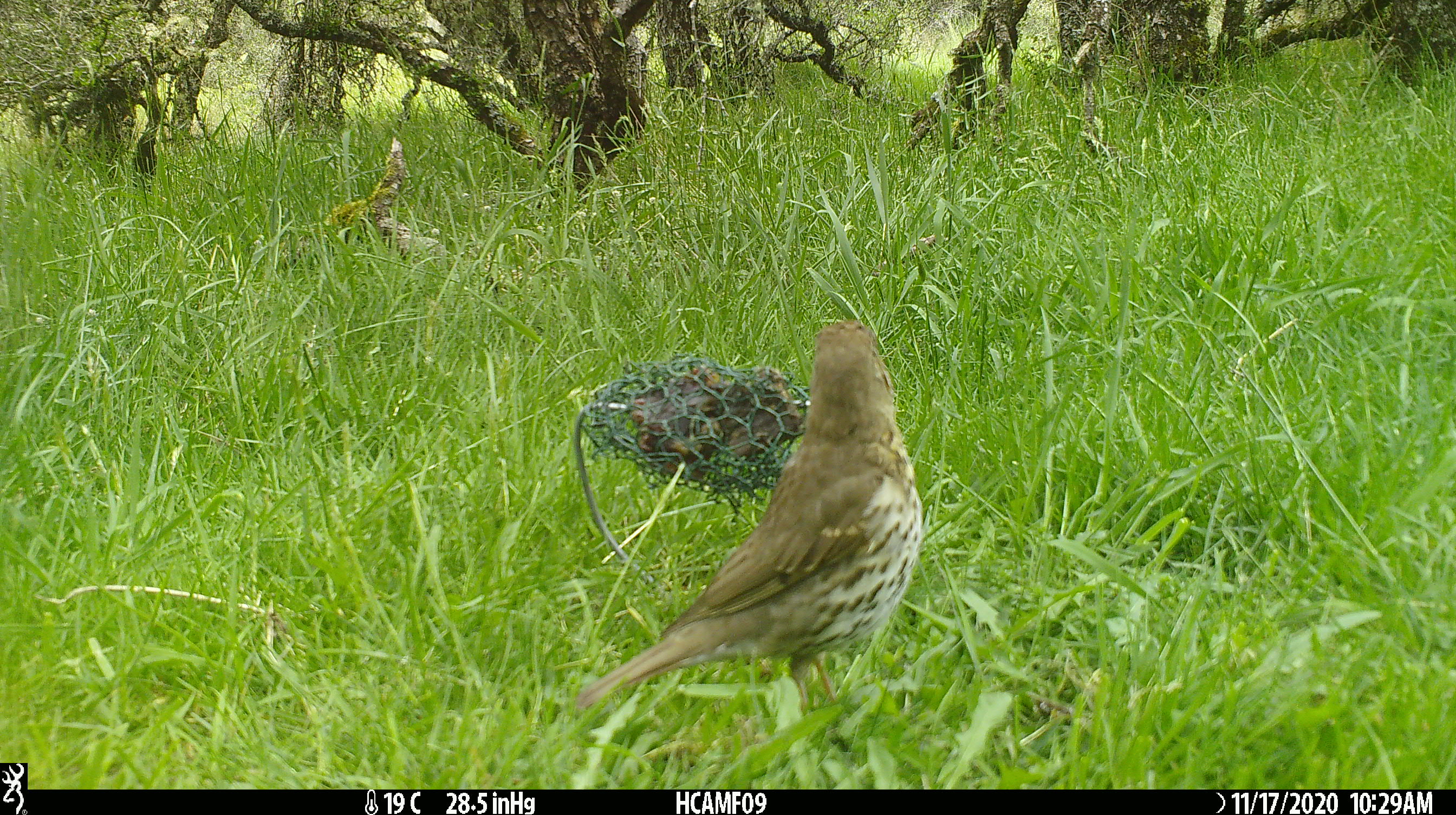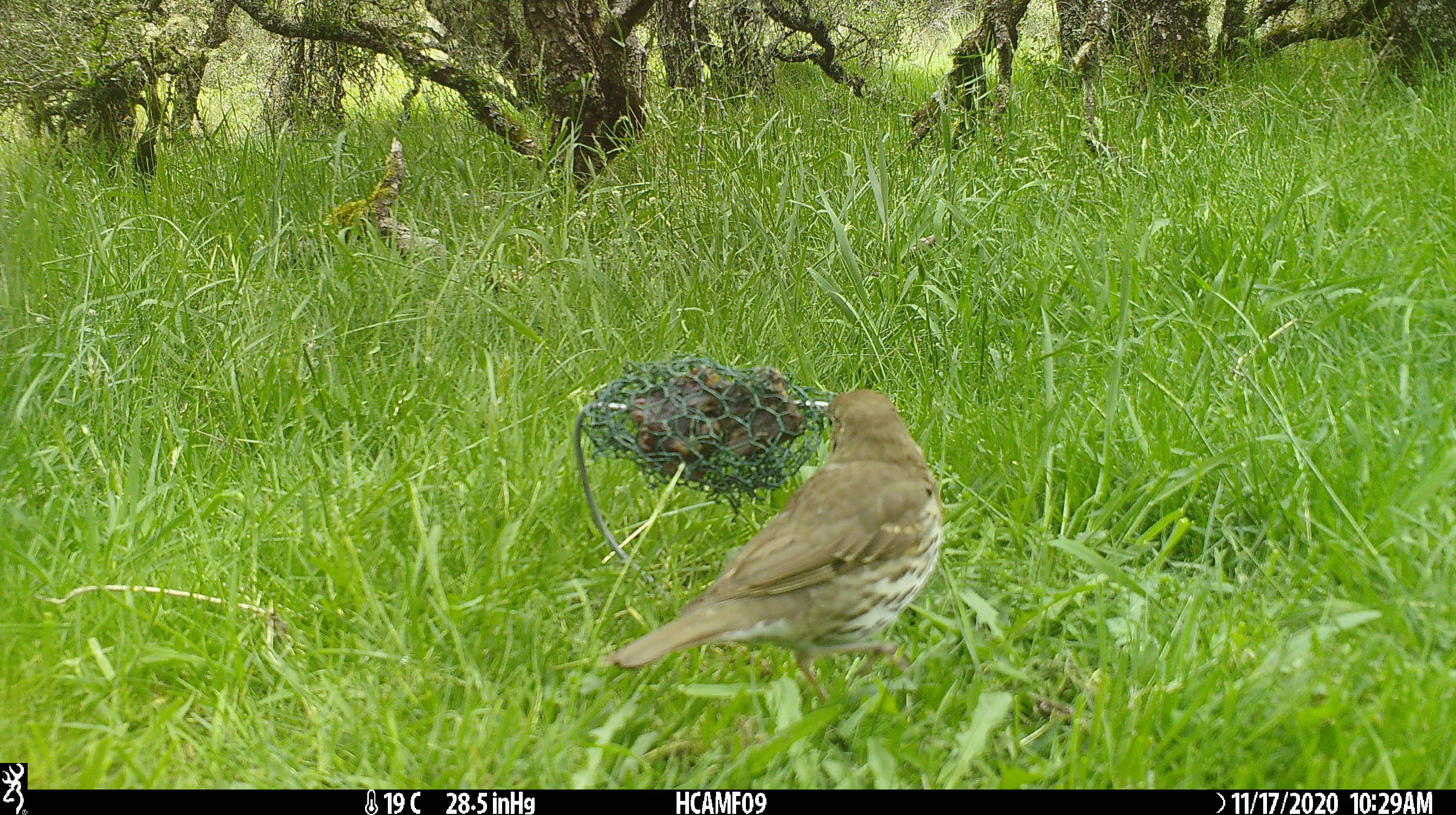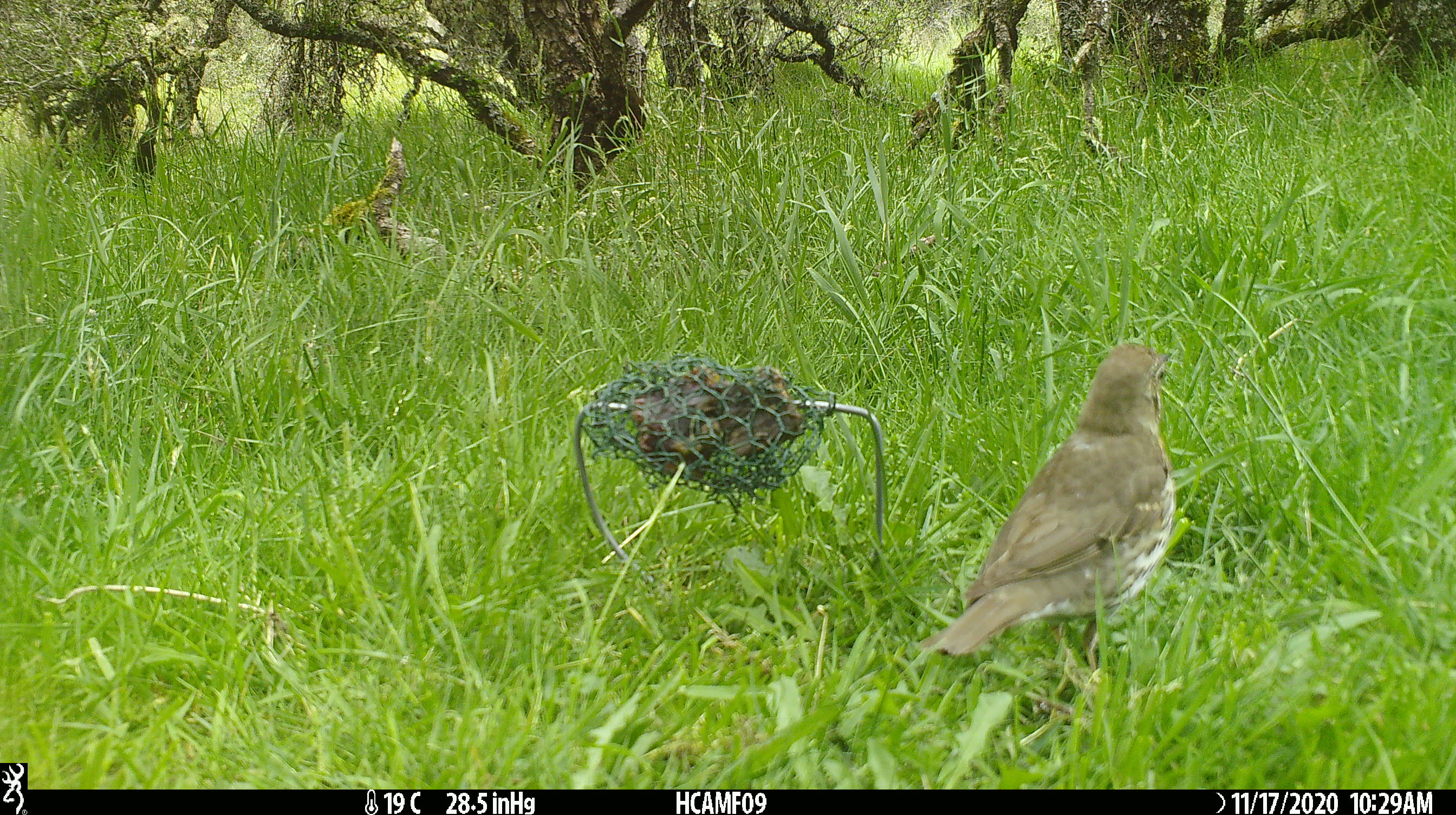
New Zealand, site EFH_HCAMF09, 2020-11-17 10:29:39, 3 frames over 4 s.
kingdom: Animalia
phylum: Chordata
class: Aves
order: Passeriformes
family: Turdidae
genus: Turdus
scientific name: Turdus philomelos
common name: song thrush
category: thrush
Thrush (song thrush) (Turdus philomelos).